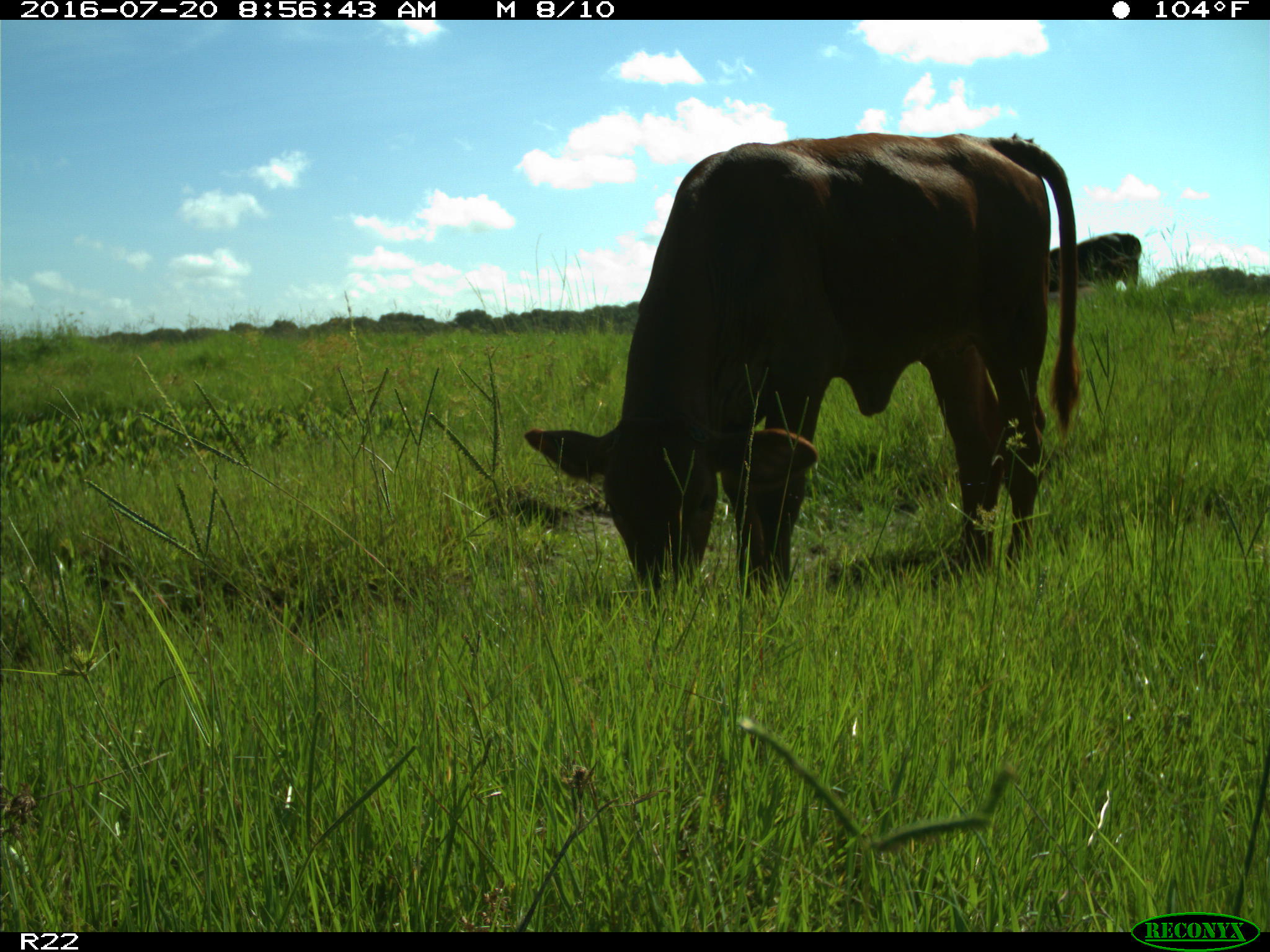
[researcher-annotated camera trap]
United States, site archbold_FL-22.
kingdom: Animalia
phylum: Chordata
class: Mammalia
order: Artiodactyla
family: Bovidae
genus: Bos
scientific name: Bos taurus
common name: domestic cow